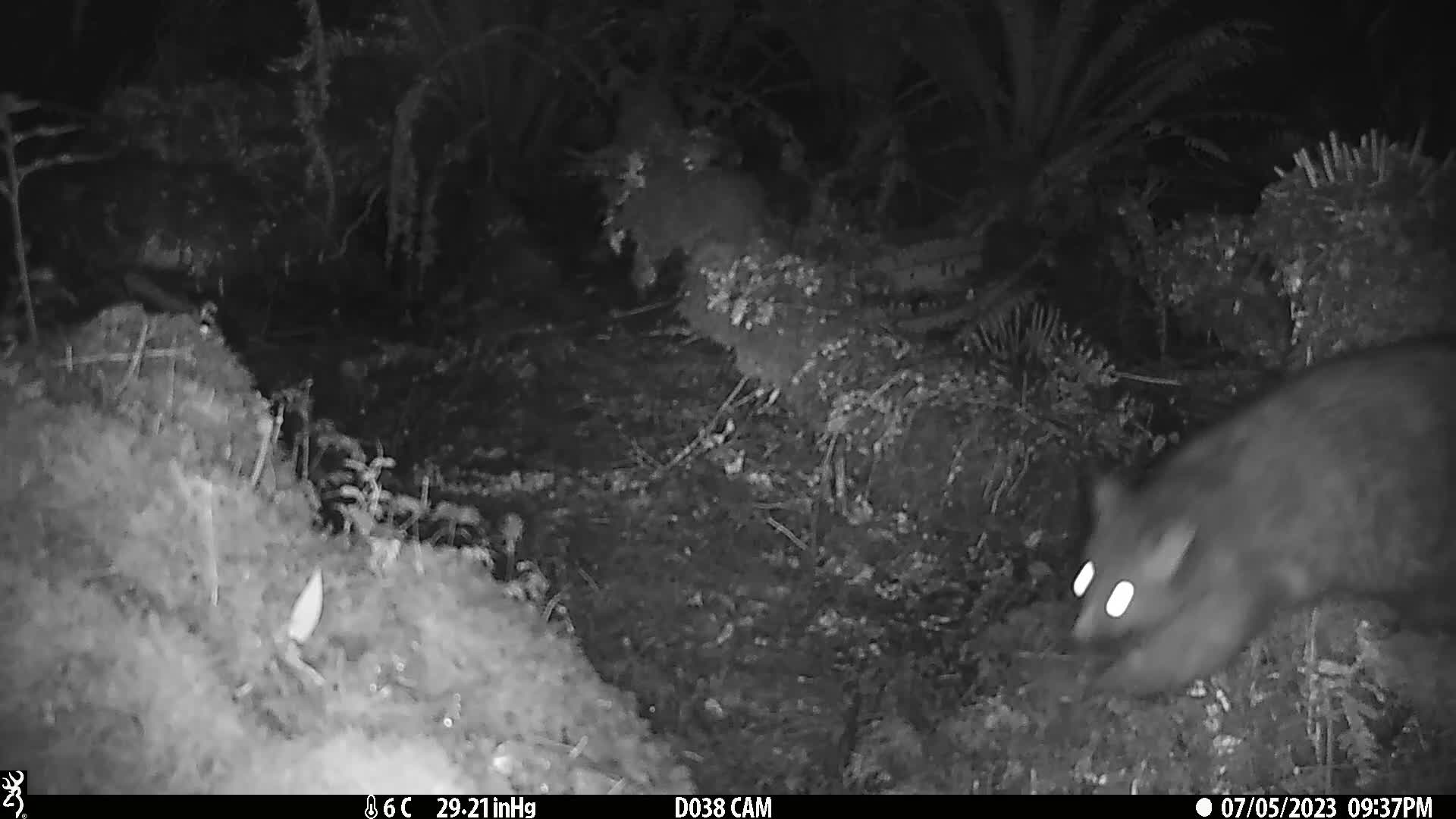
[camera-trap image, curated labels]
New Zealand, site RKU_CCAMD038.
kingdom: Animalia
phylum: Chordata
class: Mammalia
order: Diprotodontia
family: Phalangeridae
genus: Trichosurus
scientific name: Trichosurus vulpecula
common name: common brushtail possum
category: possum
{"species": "possum (common brushtail possum) (Trichosurus vulpecula)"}